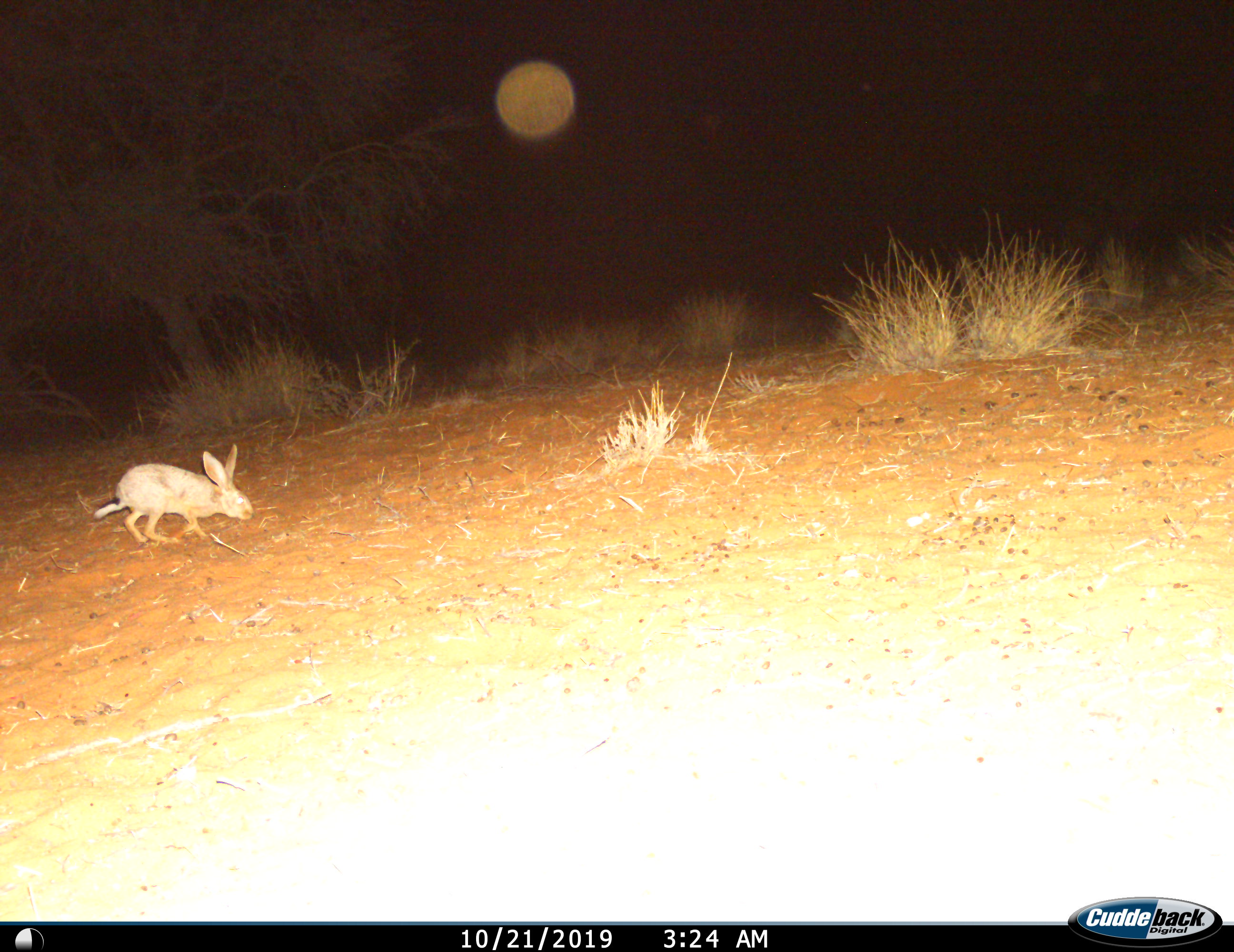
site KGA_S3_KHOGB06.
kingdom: Animalia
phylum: Chordata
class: Mammalia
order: Lagomorpha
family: Leporidae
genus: Lepus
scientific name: Lepus capensis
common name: cape hare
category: harecape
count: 1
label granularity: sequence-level